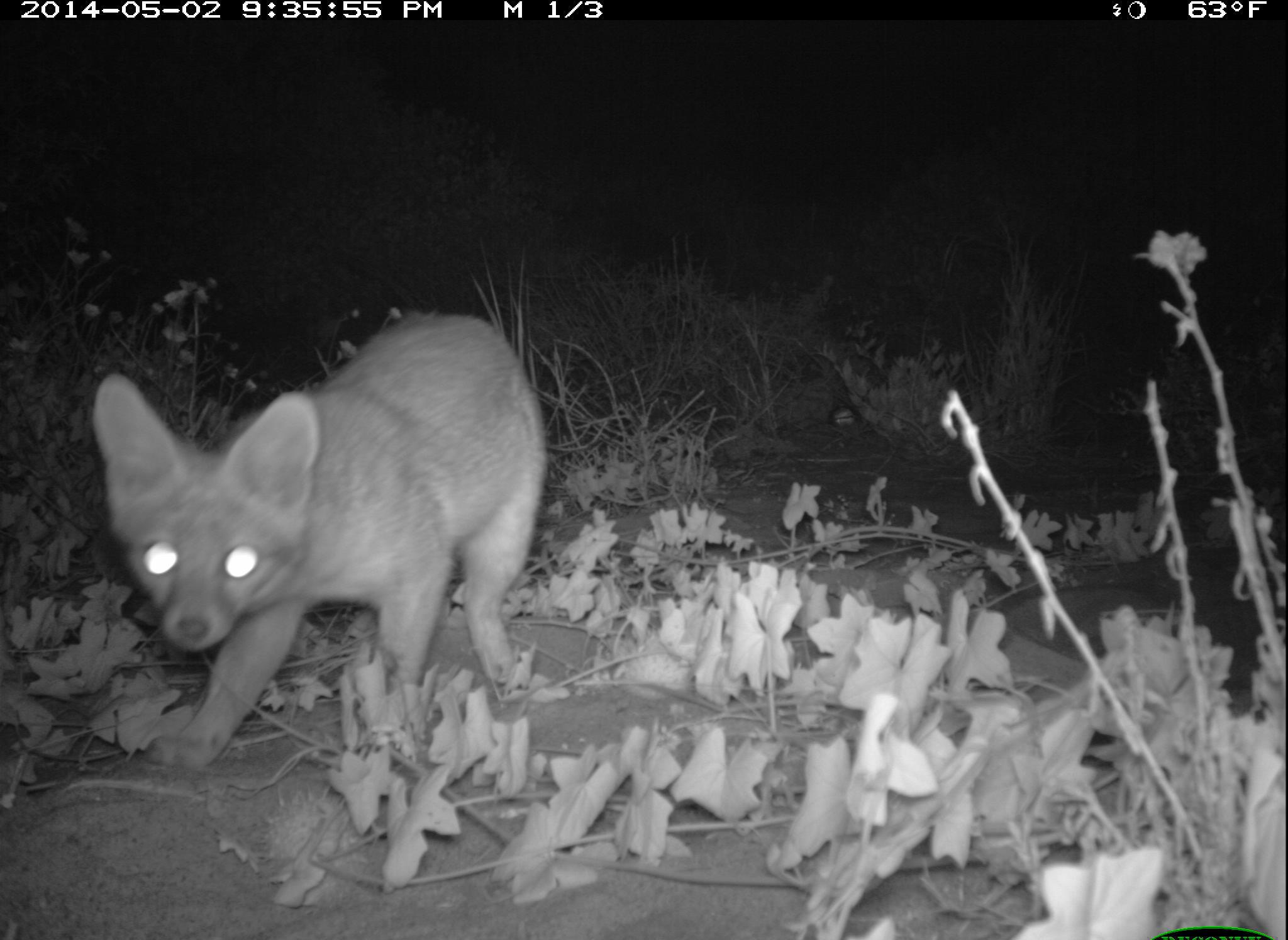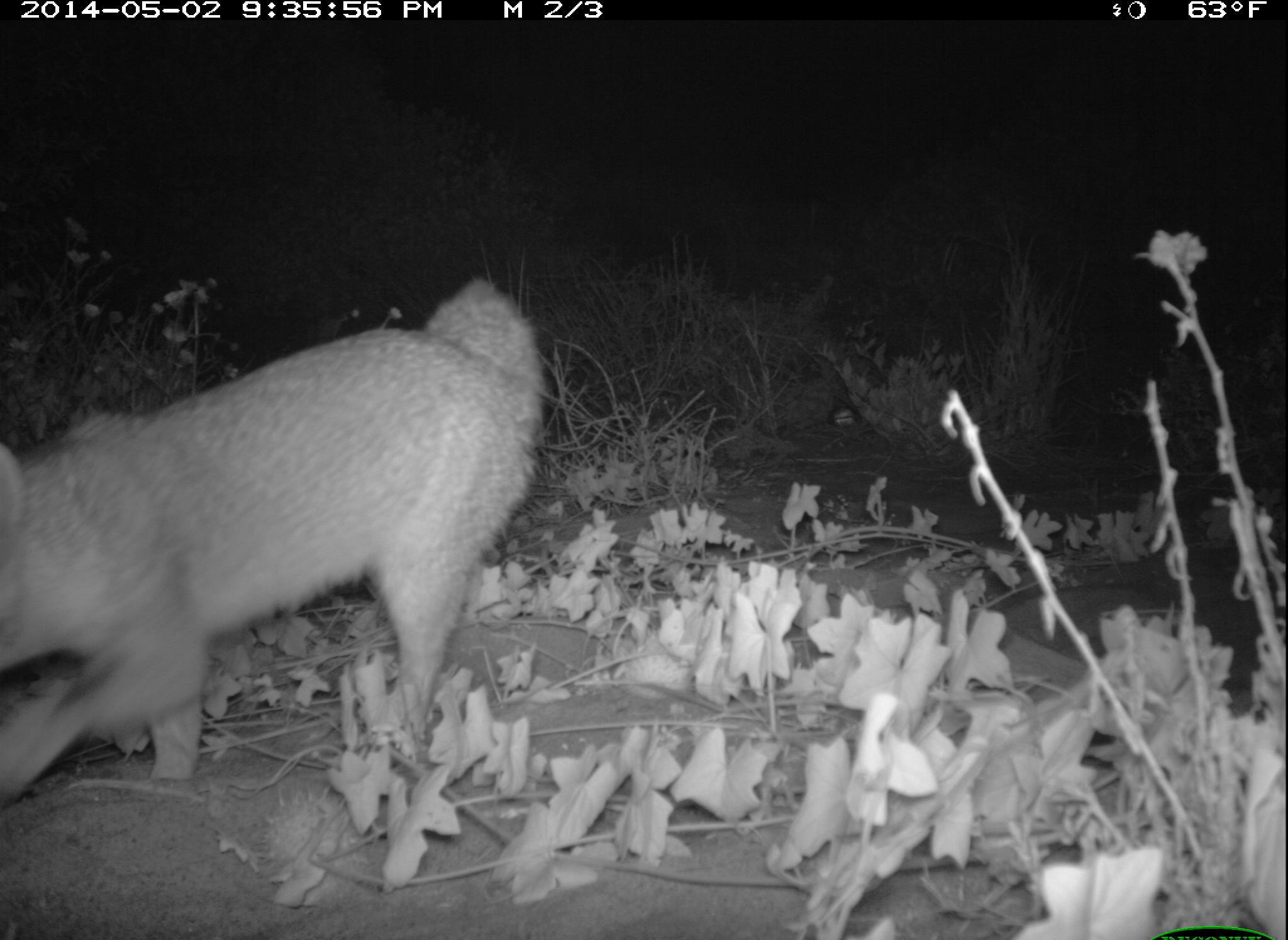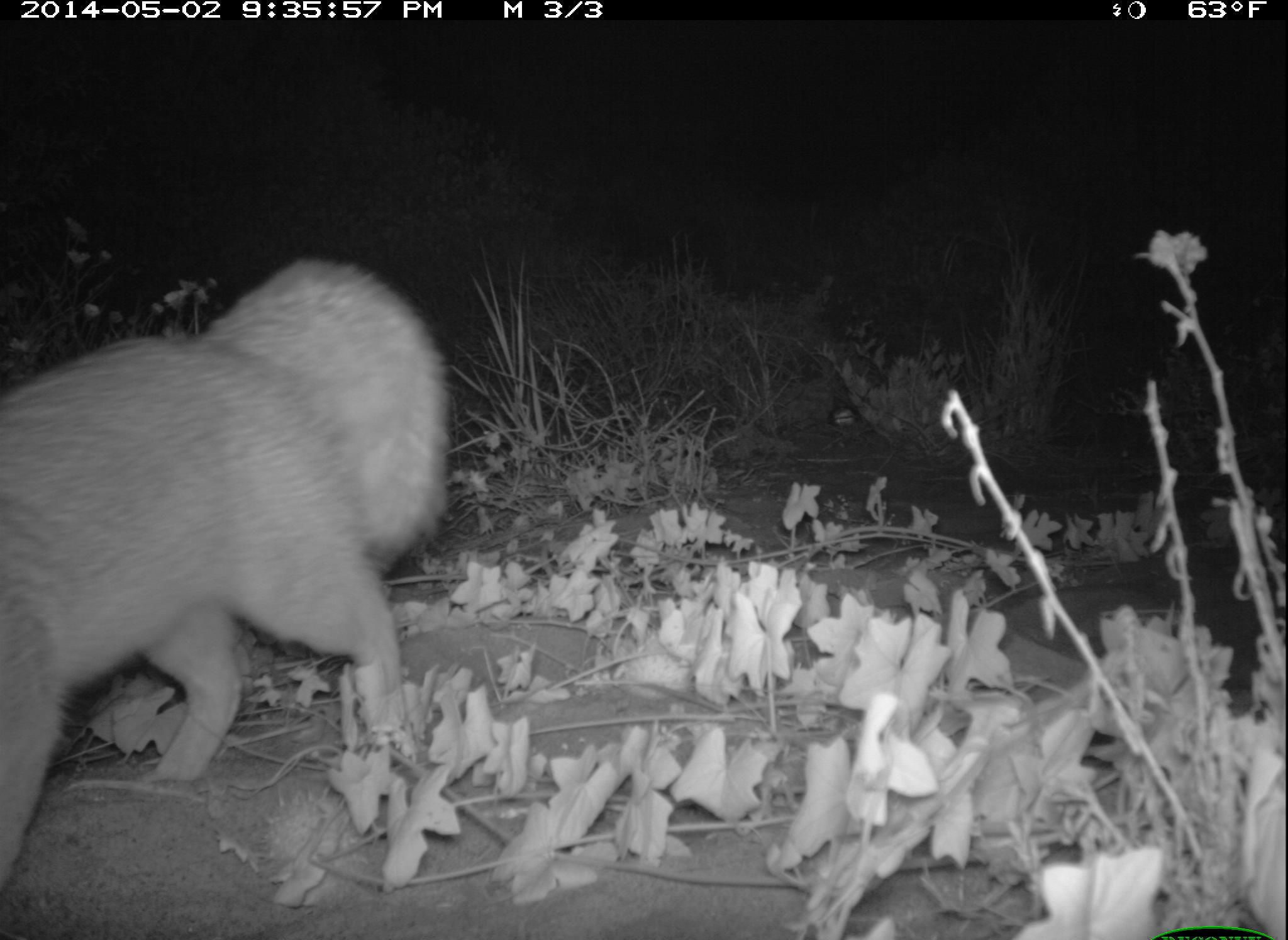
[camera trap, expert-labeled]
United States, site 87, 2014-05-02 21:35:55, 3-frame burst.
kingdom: Animalia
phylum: Chordata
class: Mammalia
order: Carnivora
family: Canidae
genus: Urocyon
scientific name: Urocyon cinereoargenteus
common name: gray fox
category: fox